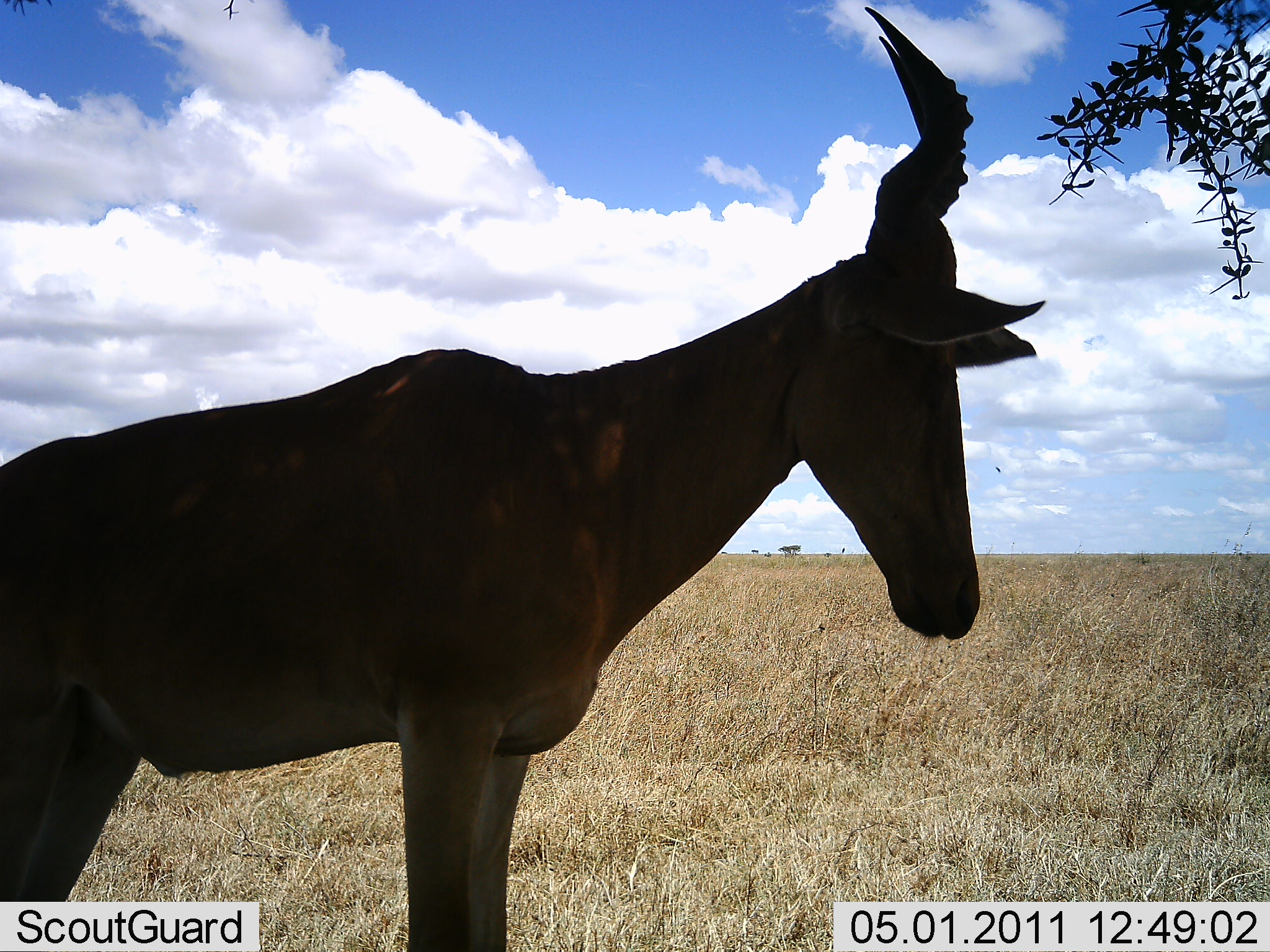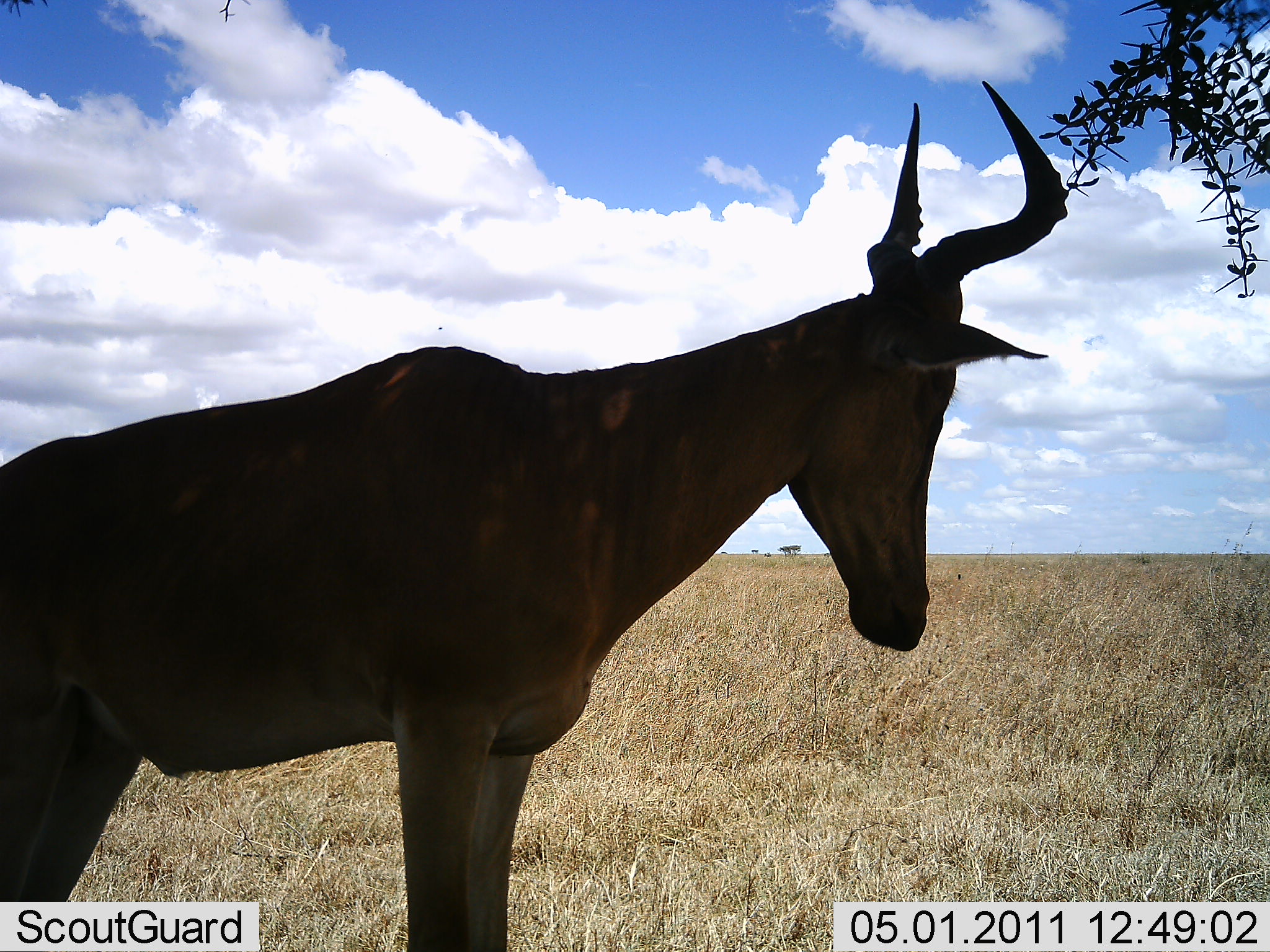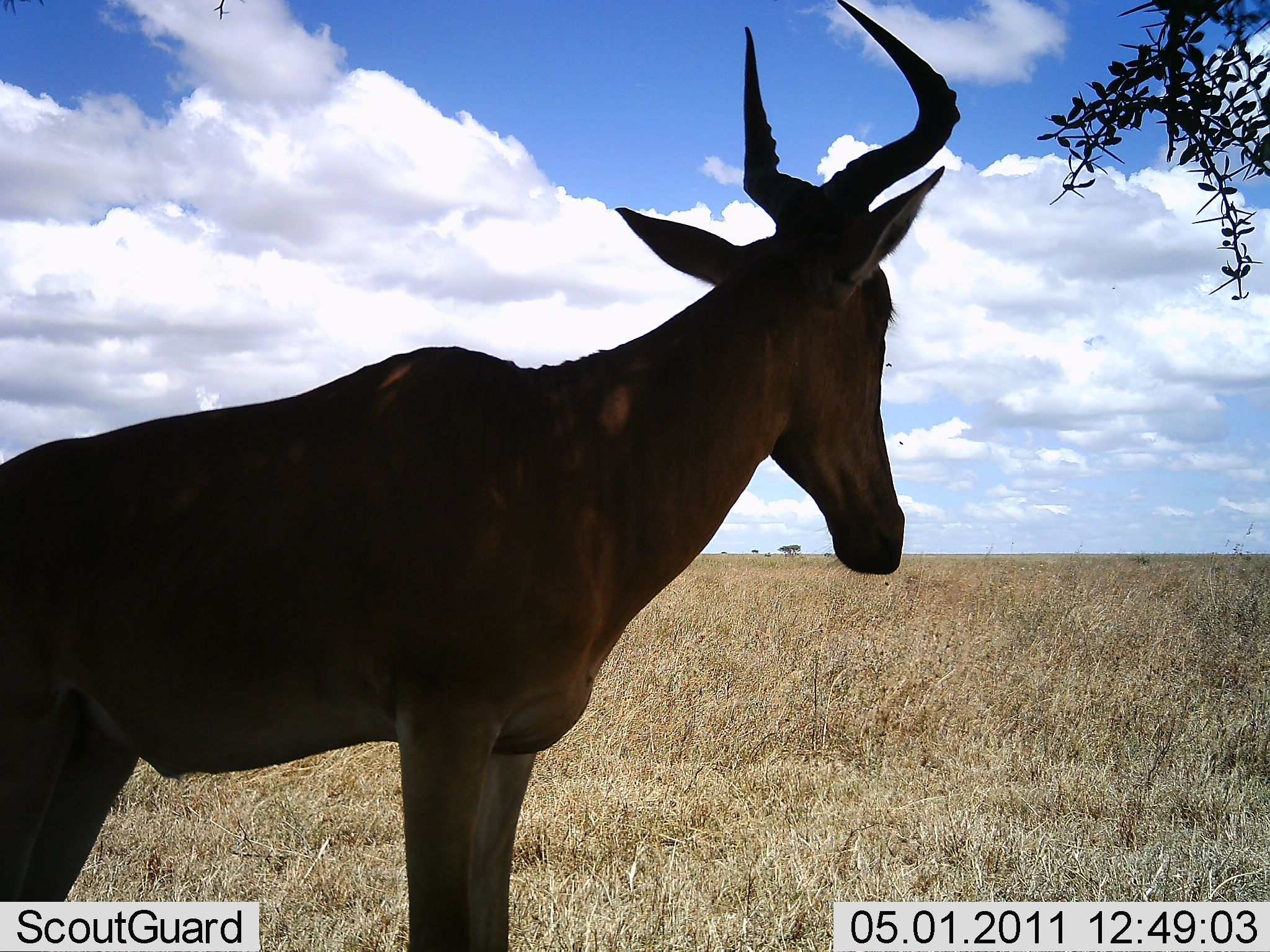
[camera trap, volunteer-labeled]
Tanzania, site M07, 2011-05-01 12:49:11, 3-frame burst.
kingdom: Animalia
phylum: Chordata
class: Mammalia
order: Artiodactyla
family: Bovidae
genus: Alcelaphus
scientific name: Alcelaphus buselaphus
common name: hartebeest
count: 1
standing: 100%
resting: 0%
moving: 0%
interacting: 0%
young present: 0%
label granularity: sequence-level